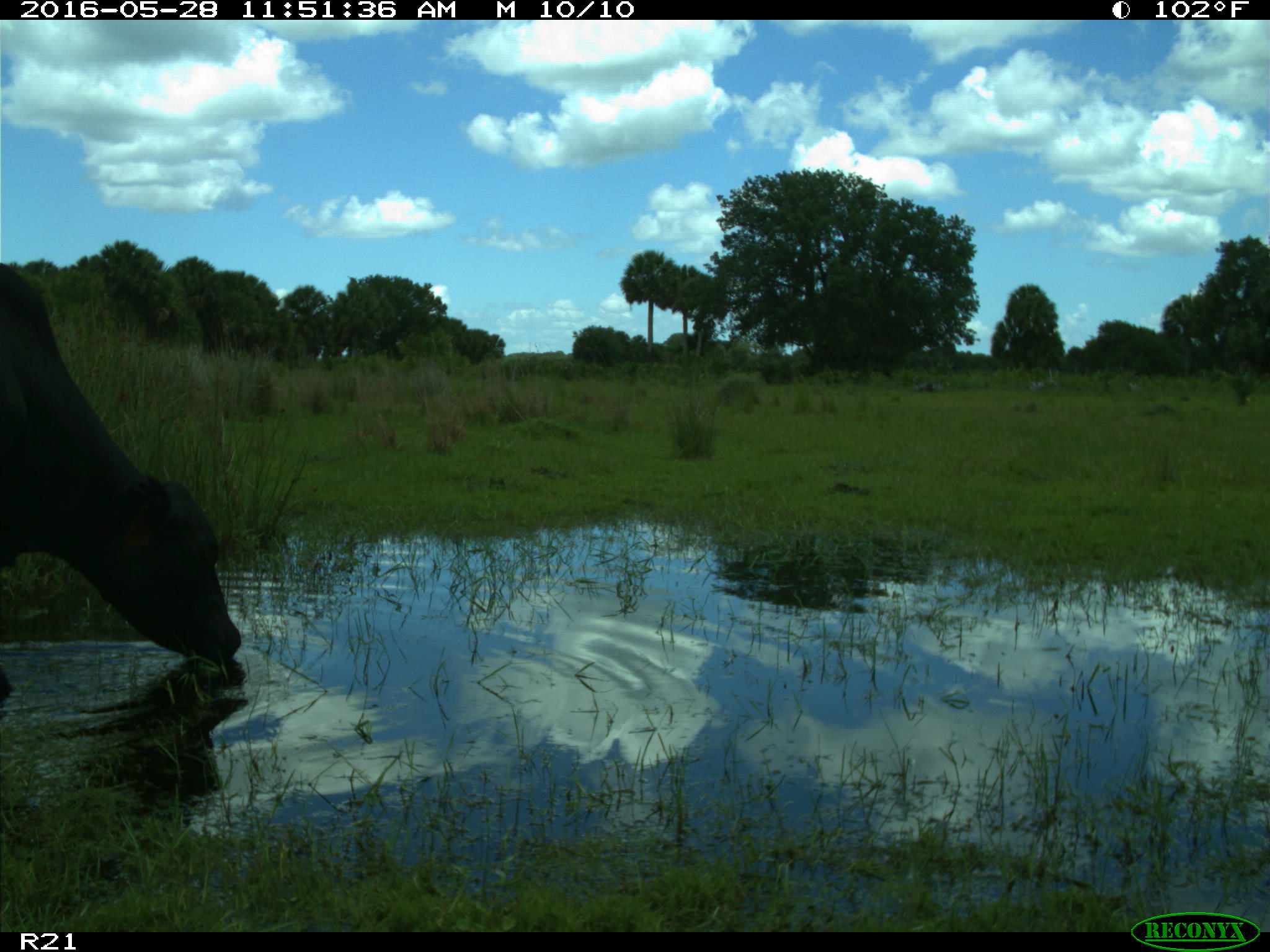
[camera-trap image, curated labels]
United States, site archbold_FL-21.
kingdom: Animalia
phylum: Chordata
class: Mammalia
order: Artiodactyla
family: Bovidae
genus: Bos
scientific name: Bos taurus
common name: domestic cow